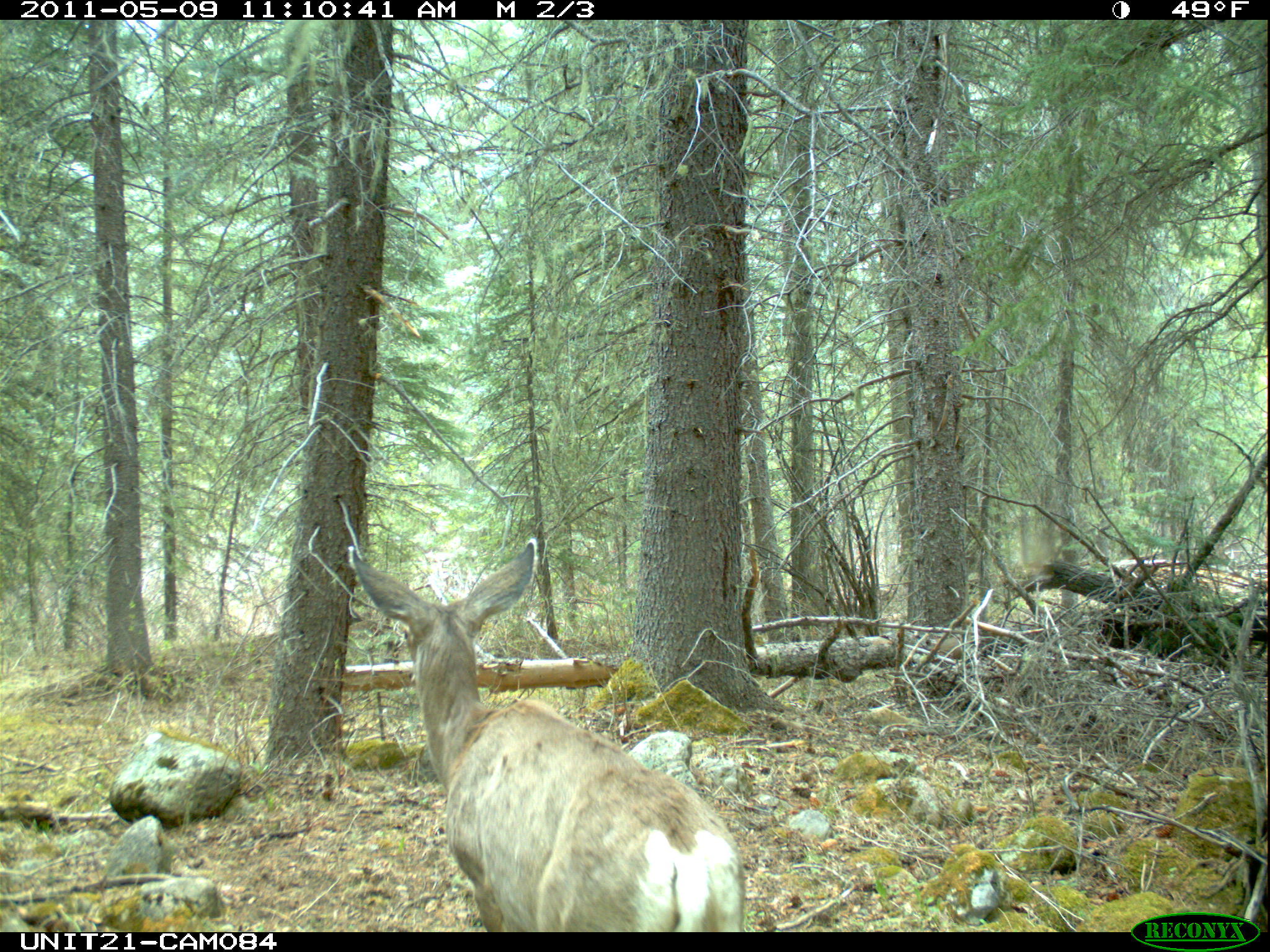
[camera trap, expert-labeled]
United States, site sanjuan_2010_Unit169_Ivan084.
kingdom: Animalia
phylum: Chordata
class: Mammalia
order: Artiodactyla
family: Cervidae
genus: Odocoileus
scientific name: Odocoileus hemionus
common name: mule deer